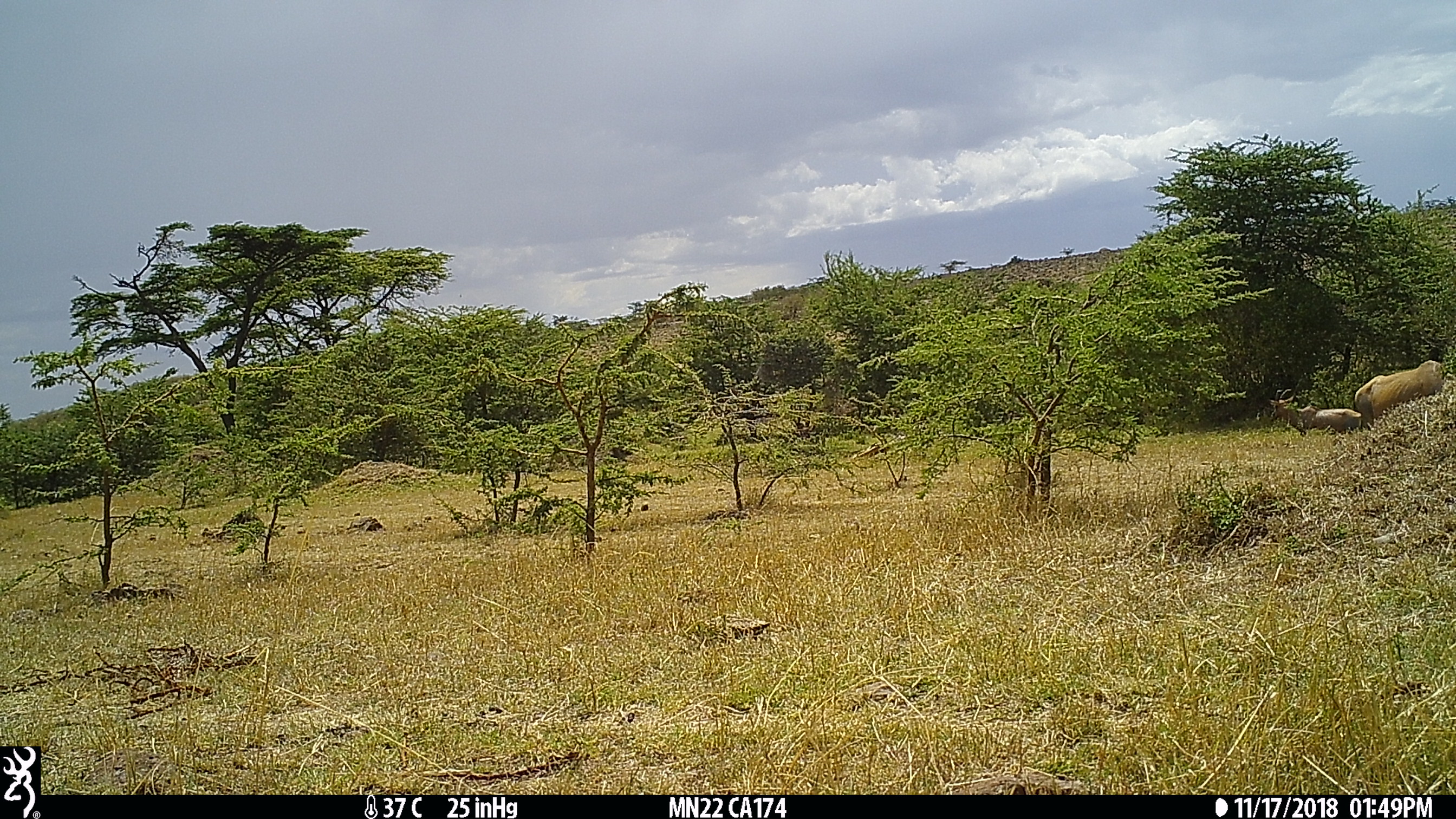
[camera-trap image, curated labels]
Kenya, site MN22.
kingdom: Animalia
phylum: Chordata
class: Mammalia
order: Artiodactyla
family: Bovidae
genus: Damaliscus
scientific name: Damaliscus lunatus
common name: topi